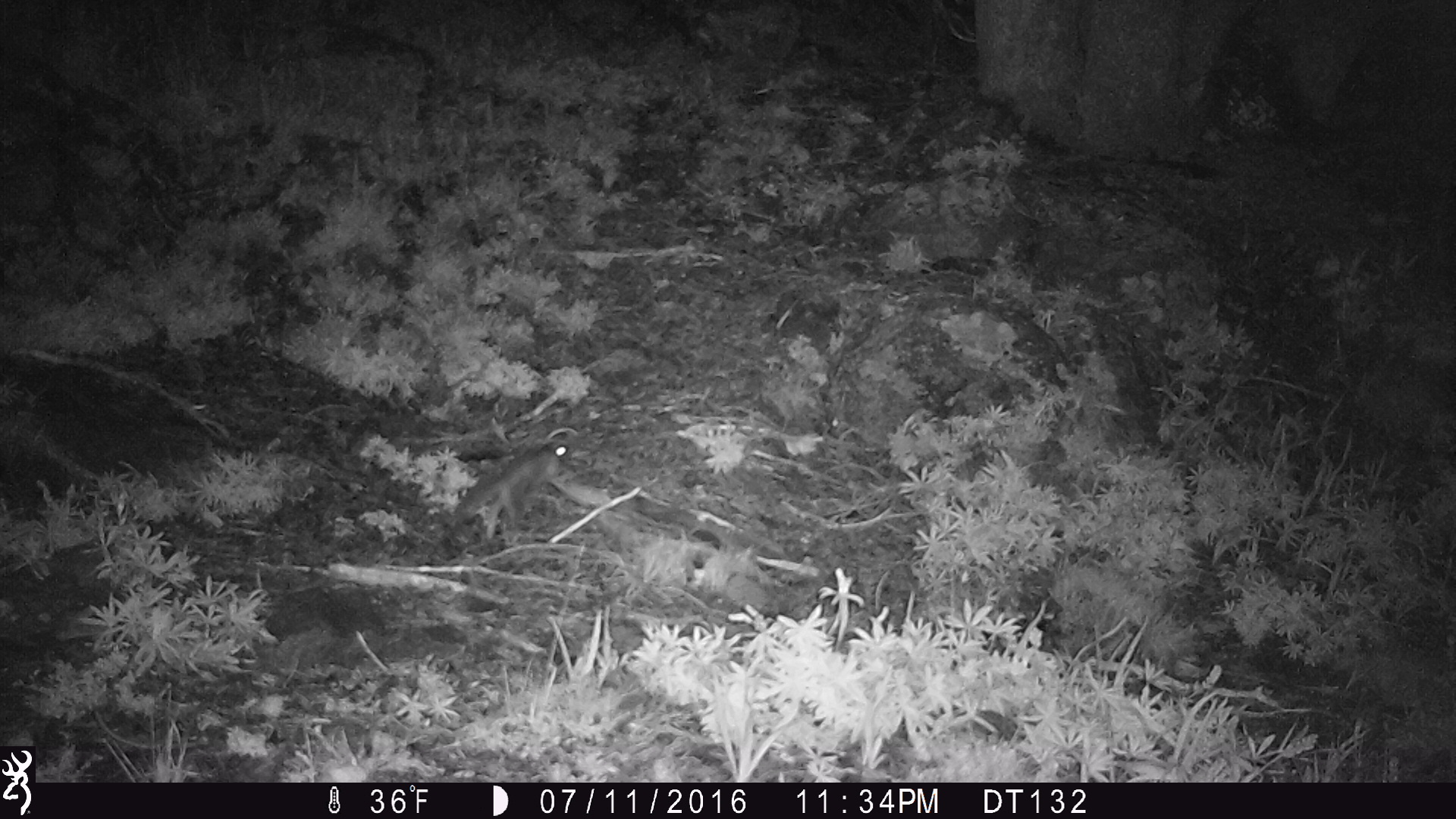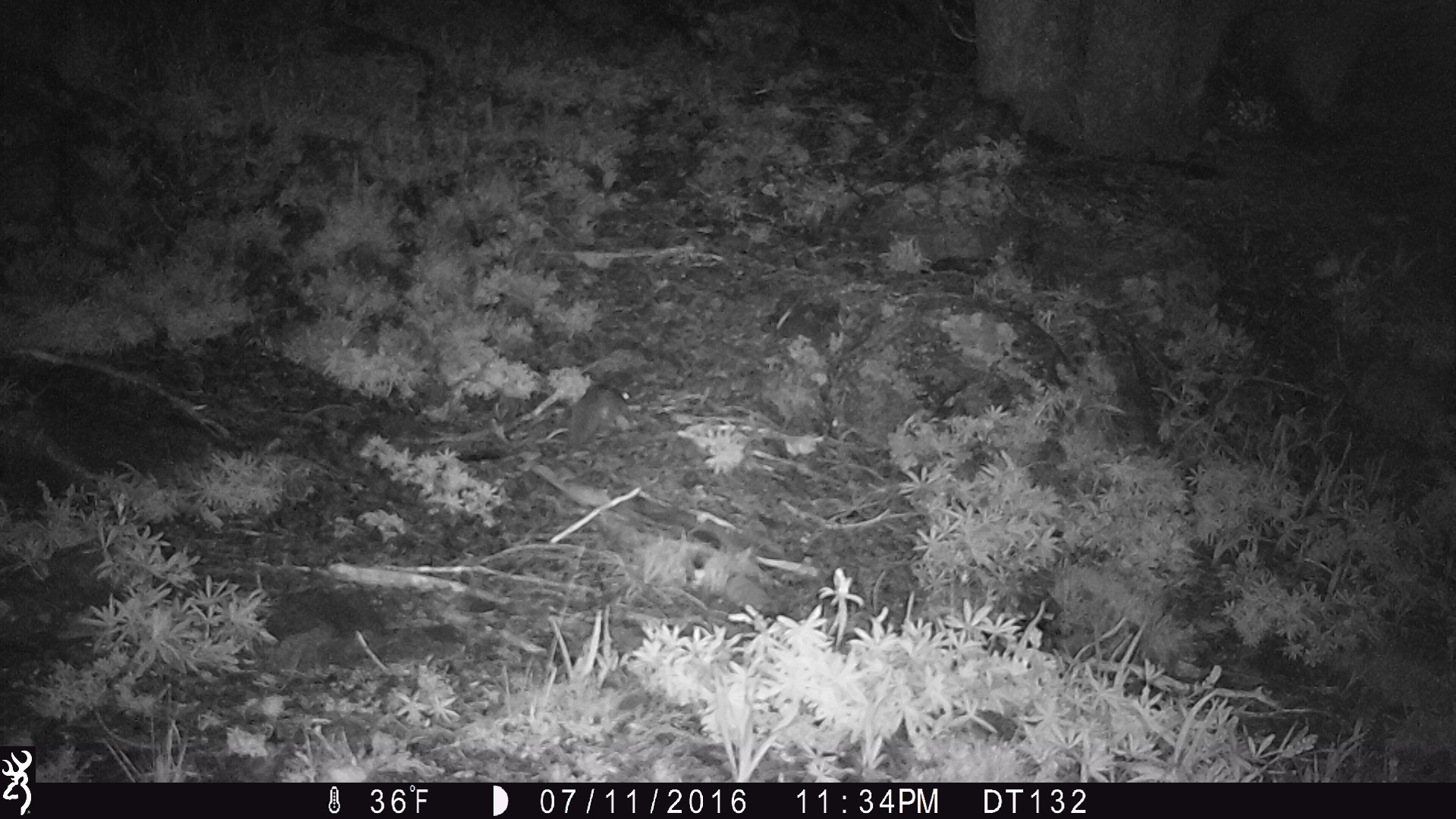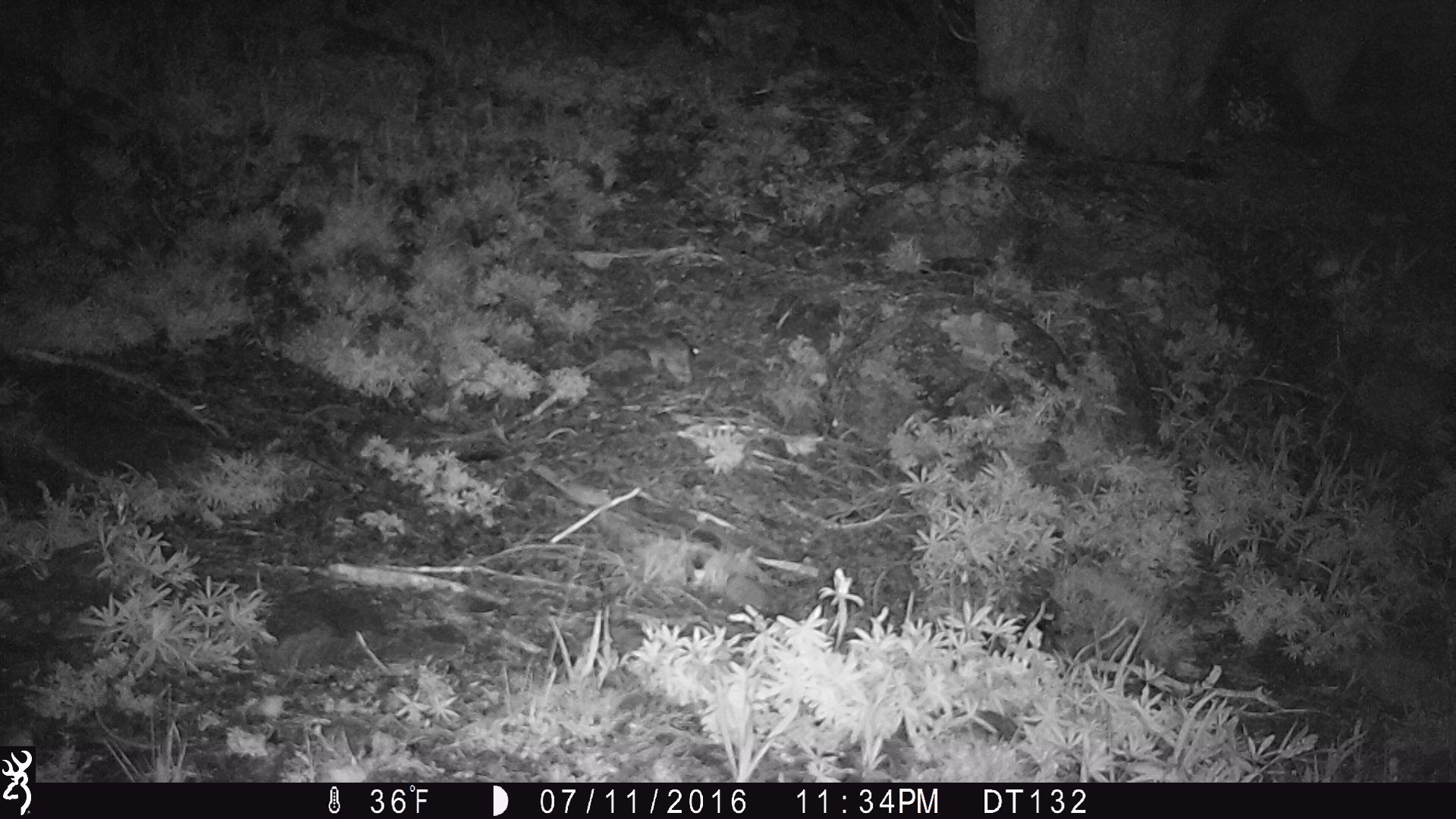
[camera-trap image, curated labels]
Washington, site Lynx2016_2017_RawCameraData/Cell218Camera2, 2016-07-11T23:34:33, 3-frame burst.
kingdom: Animalia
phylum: Chordata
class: Mammalia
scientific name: Mammalia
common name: small mammal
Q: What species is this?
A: Small mammal (Mammalia).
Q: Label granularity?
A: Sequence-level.